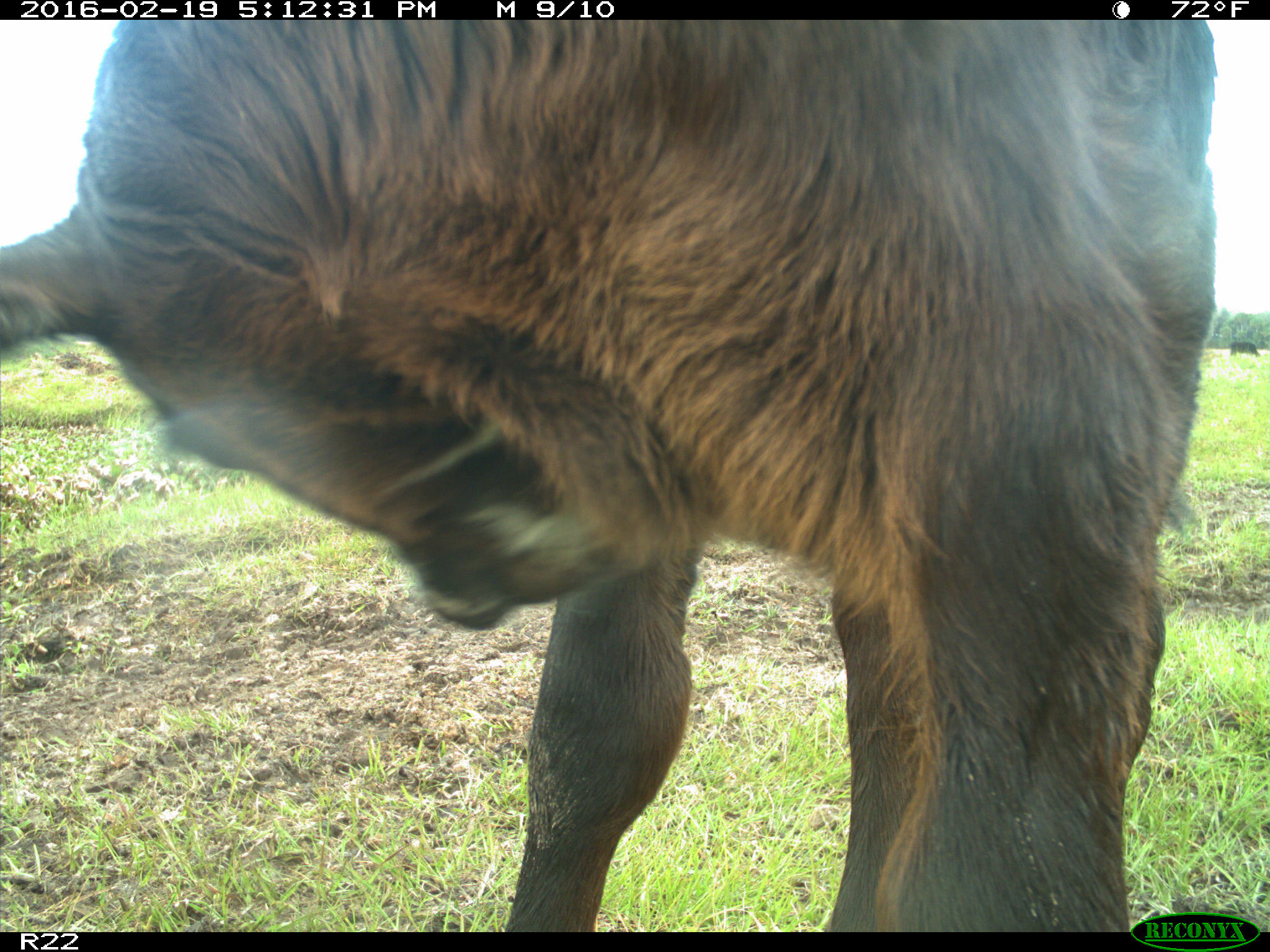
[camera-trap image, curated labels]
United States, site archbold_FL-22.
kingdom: Animalia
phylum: Chordata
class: Mammalia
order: Artiodactyla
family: Bovidae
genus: Bos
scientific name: Bos taurus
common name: domestic cow